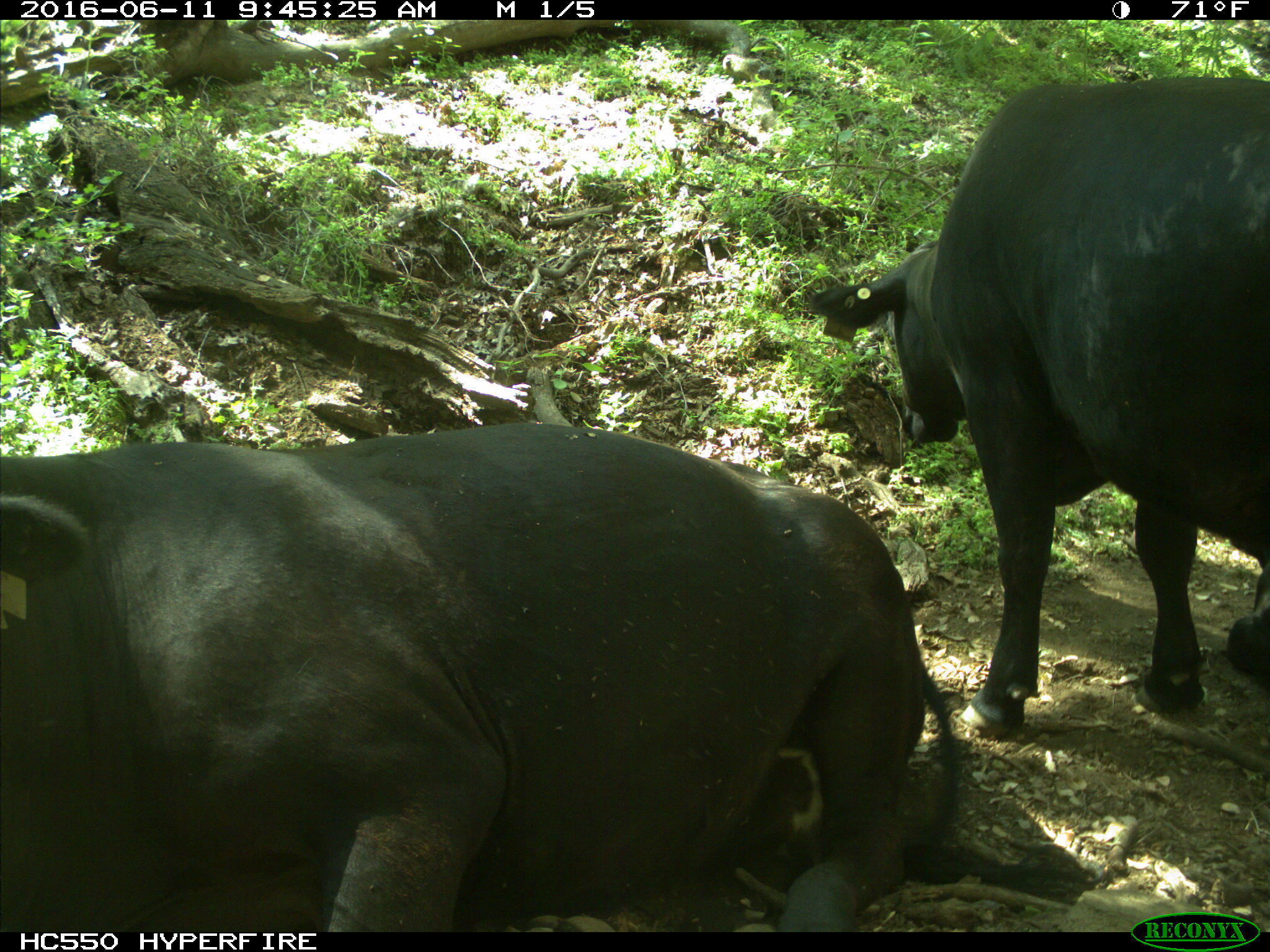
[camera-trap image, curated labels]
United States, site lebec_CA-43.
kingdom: Animalia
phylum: Chordata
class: Mammalia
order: Artiodactyla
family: Bovidae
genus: Bos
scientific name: Bos taurus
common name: domestic cow